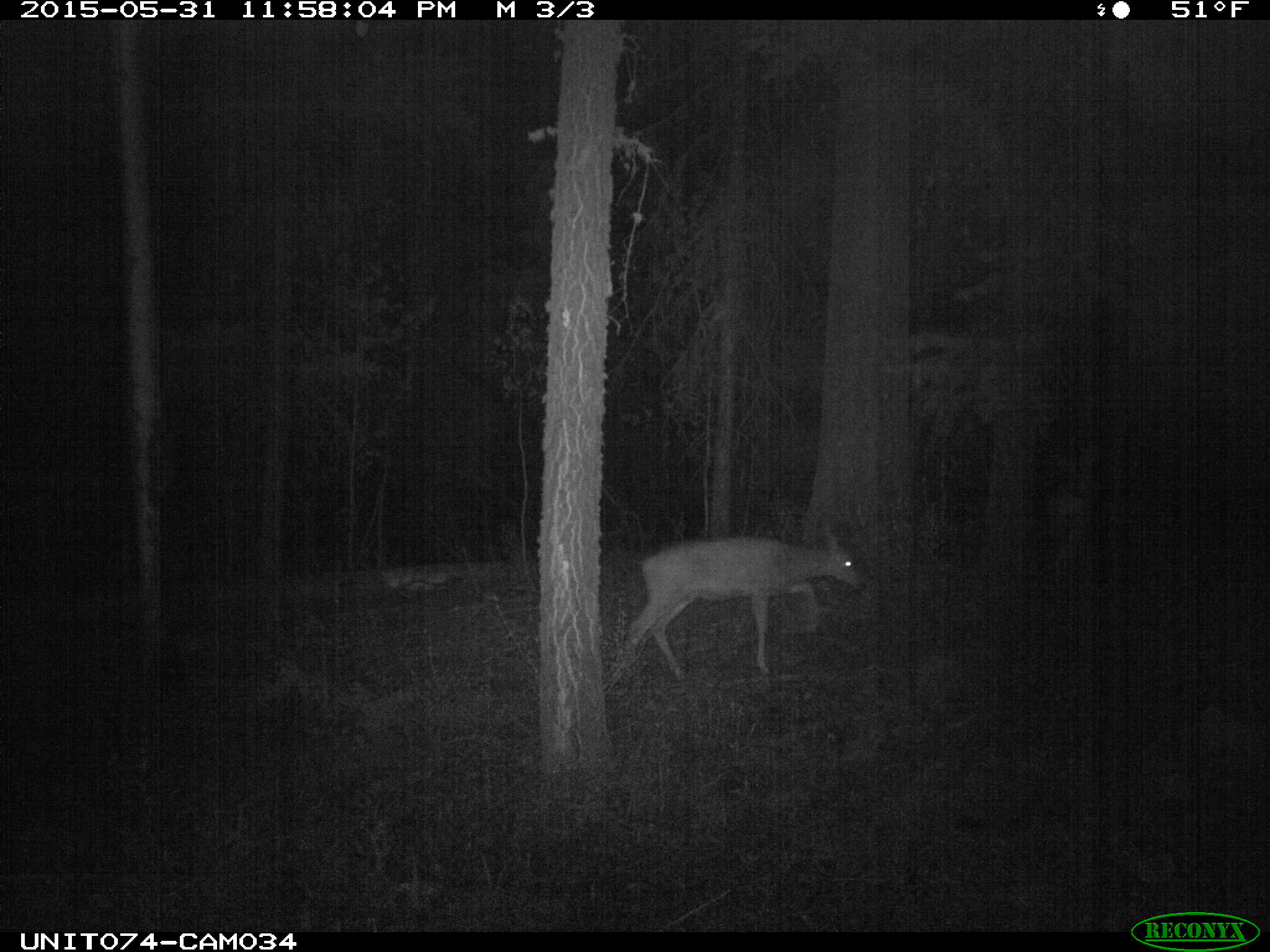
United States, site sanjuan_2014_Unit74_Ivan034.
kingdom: Animalia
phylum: Chordata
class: Mammalia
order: Artiodactyla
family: Cervidae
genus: Odocoileus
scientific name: Odocoileus hemionus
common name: mule deer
Odocoileus hemionus (mule deer).